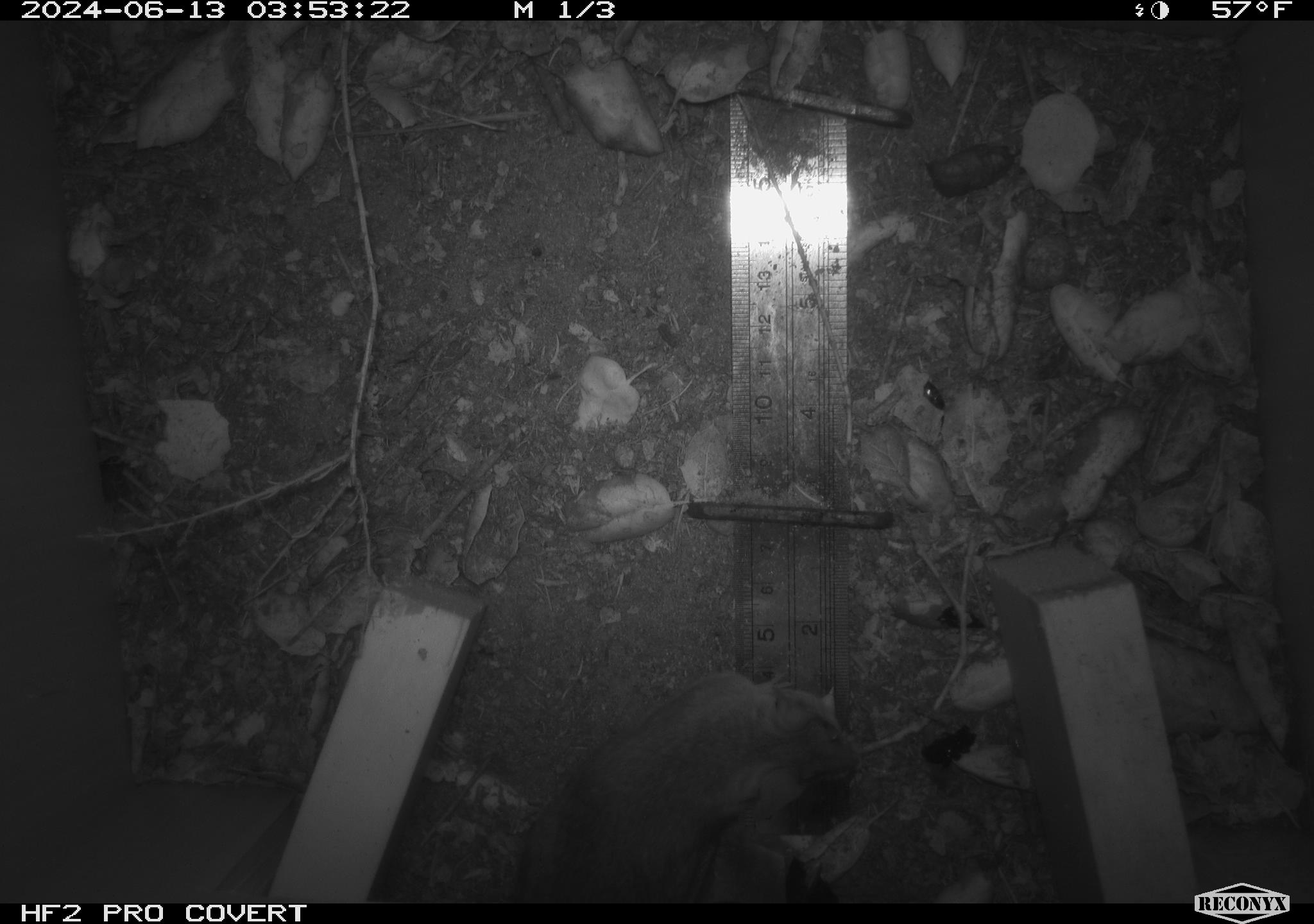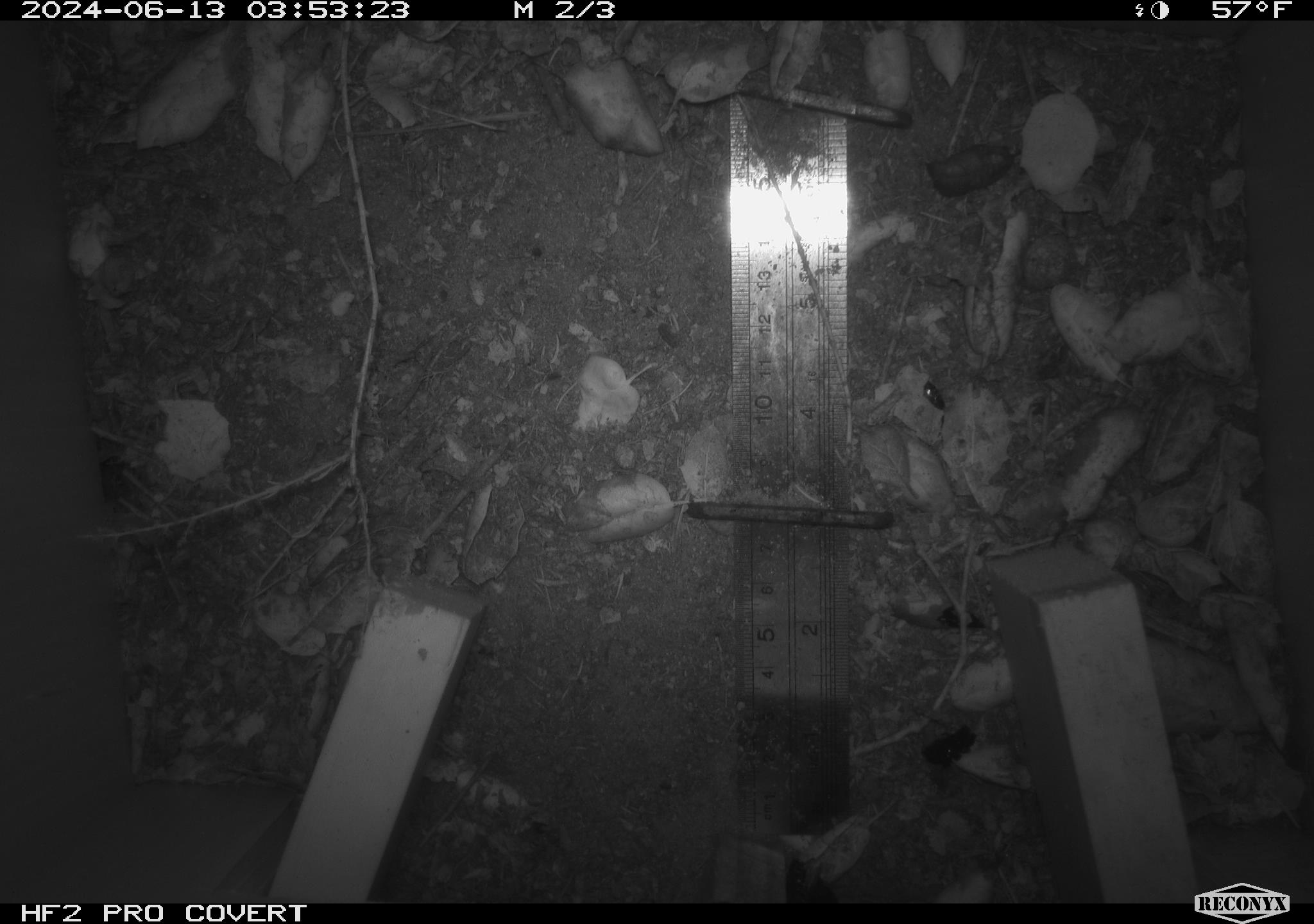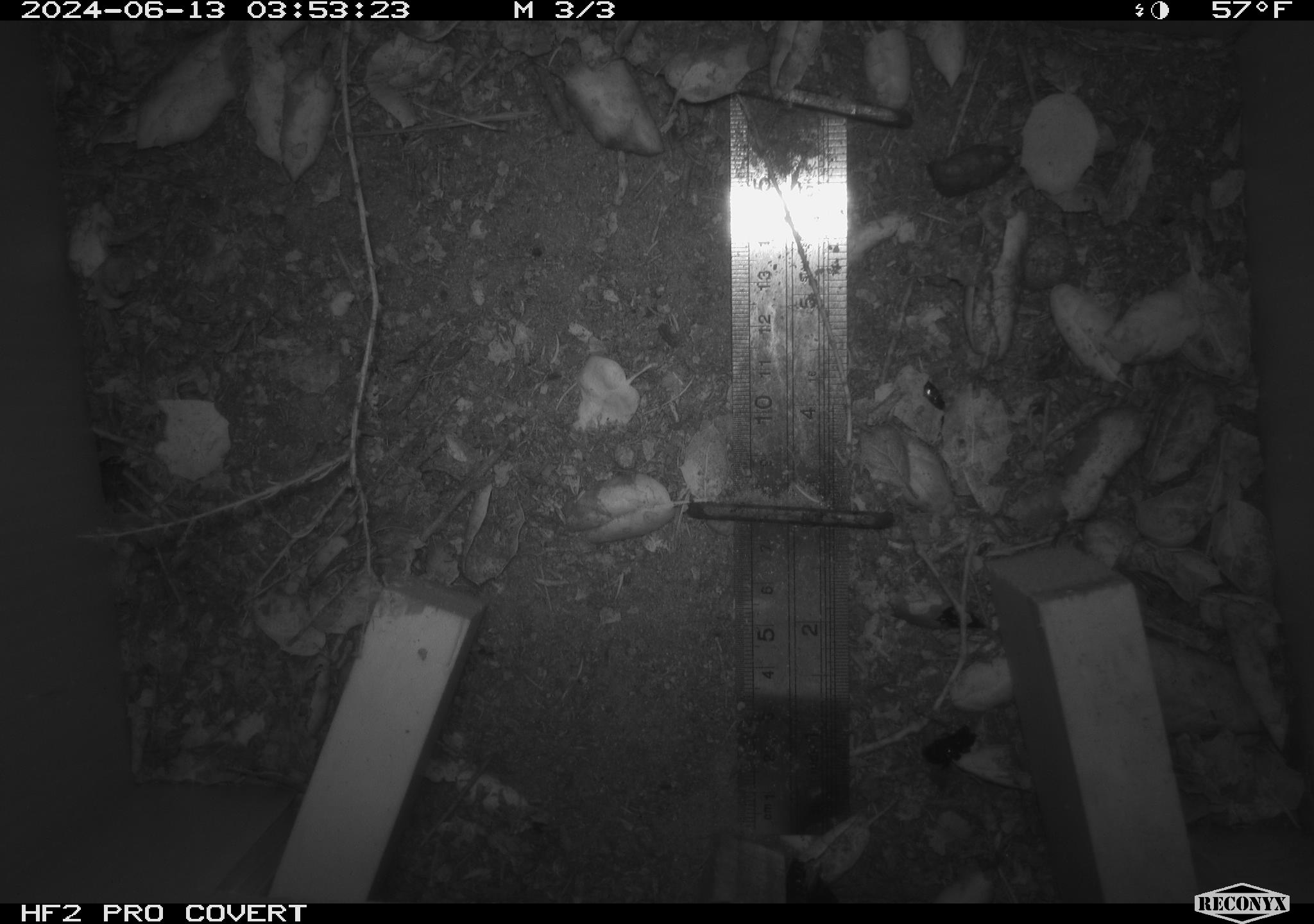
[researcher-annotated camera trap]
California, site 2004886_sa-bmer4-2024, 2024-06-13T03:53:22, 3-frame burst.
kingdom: Animalia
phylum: Chordata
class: Mammalia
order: Rodentia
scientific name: Rodentia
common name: woodrat or rat or mouse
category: woodrat or rat or mouse species